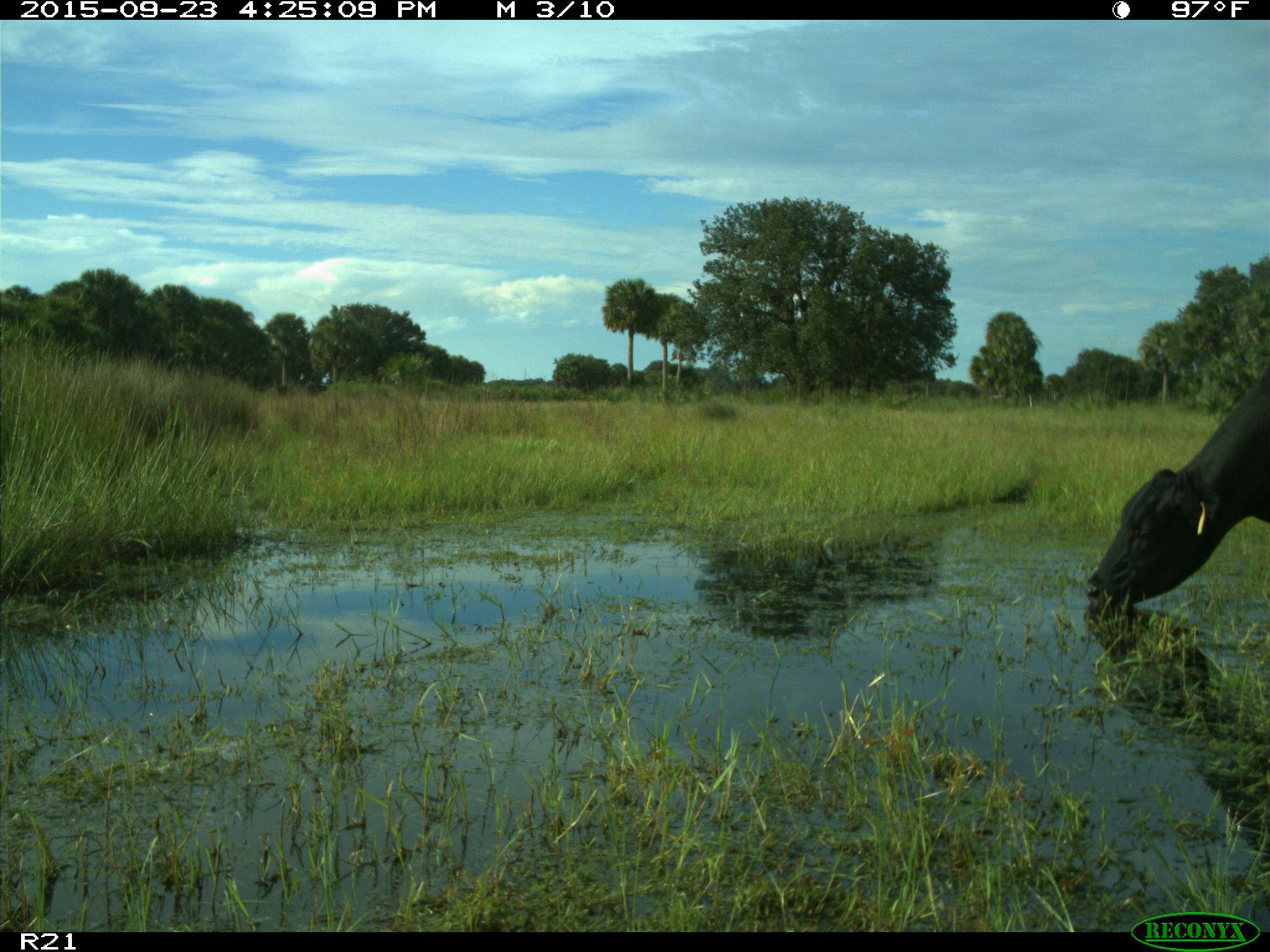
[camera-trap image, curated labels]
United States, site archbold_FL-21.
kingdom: Animalia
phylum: Chordata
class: Mammalia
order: Artiodactyla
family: Bovidae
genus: Bos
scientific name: Bos taurus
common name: domestic cow